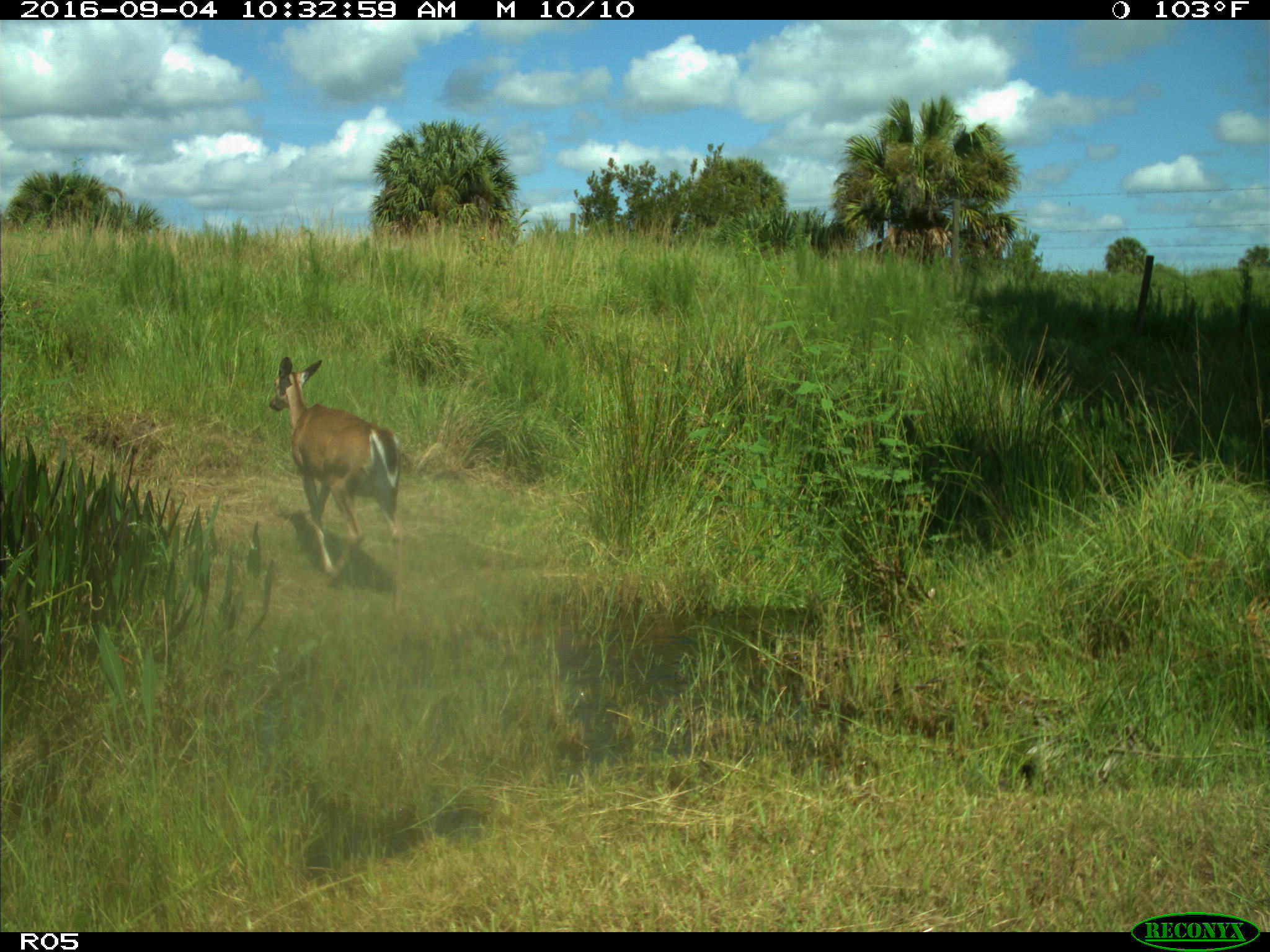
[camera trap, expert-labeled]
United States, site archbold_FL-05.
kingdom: Animalia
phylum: Chordata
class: Mammalia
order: Artiodactyla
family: Cervidae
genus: Odocoileus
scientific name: Odocoileus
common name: deer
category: unidentified deer